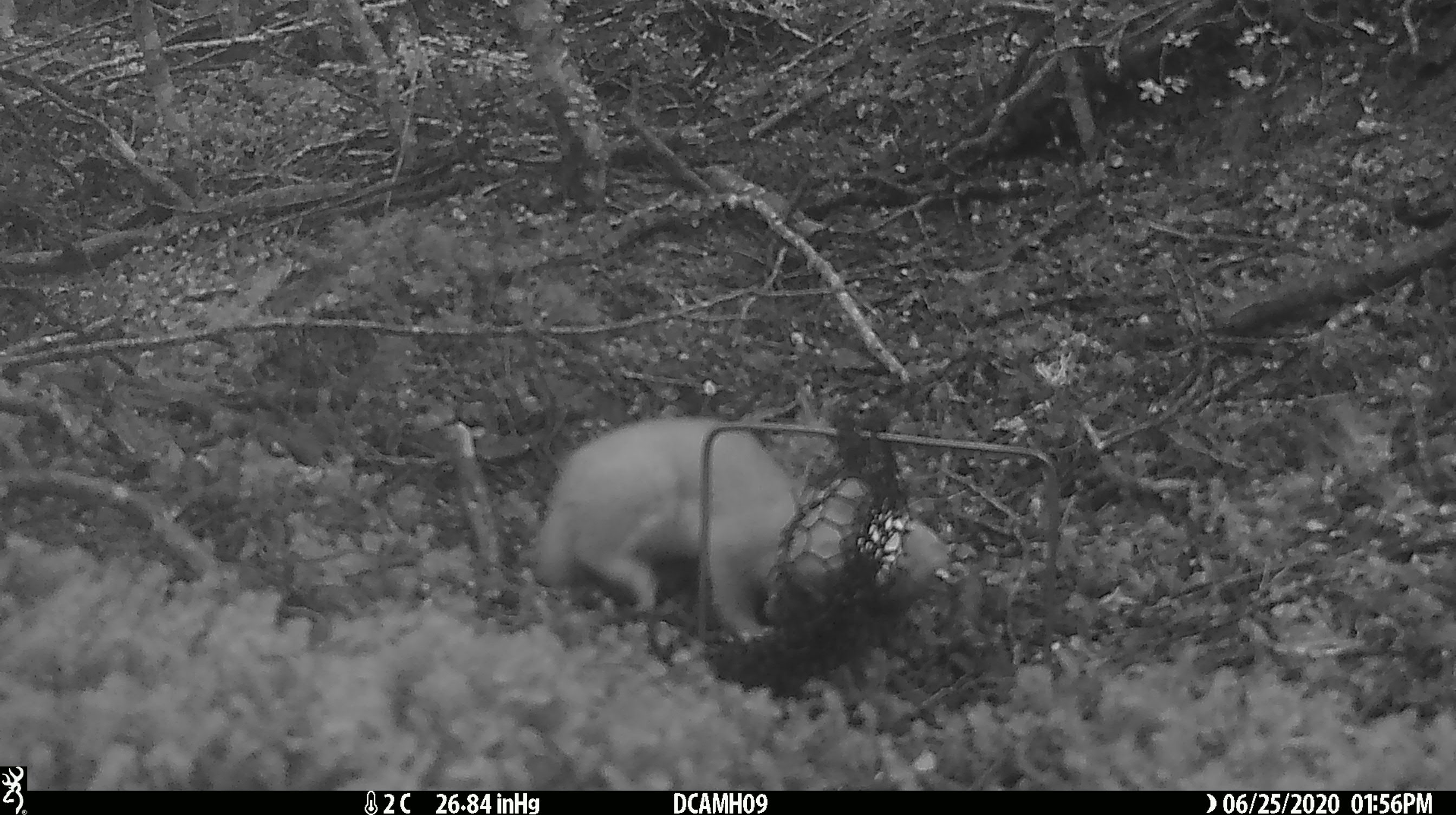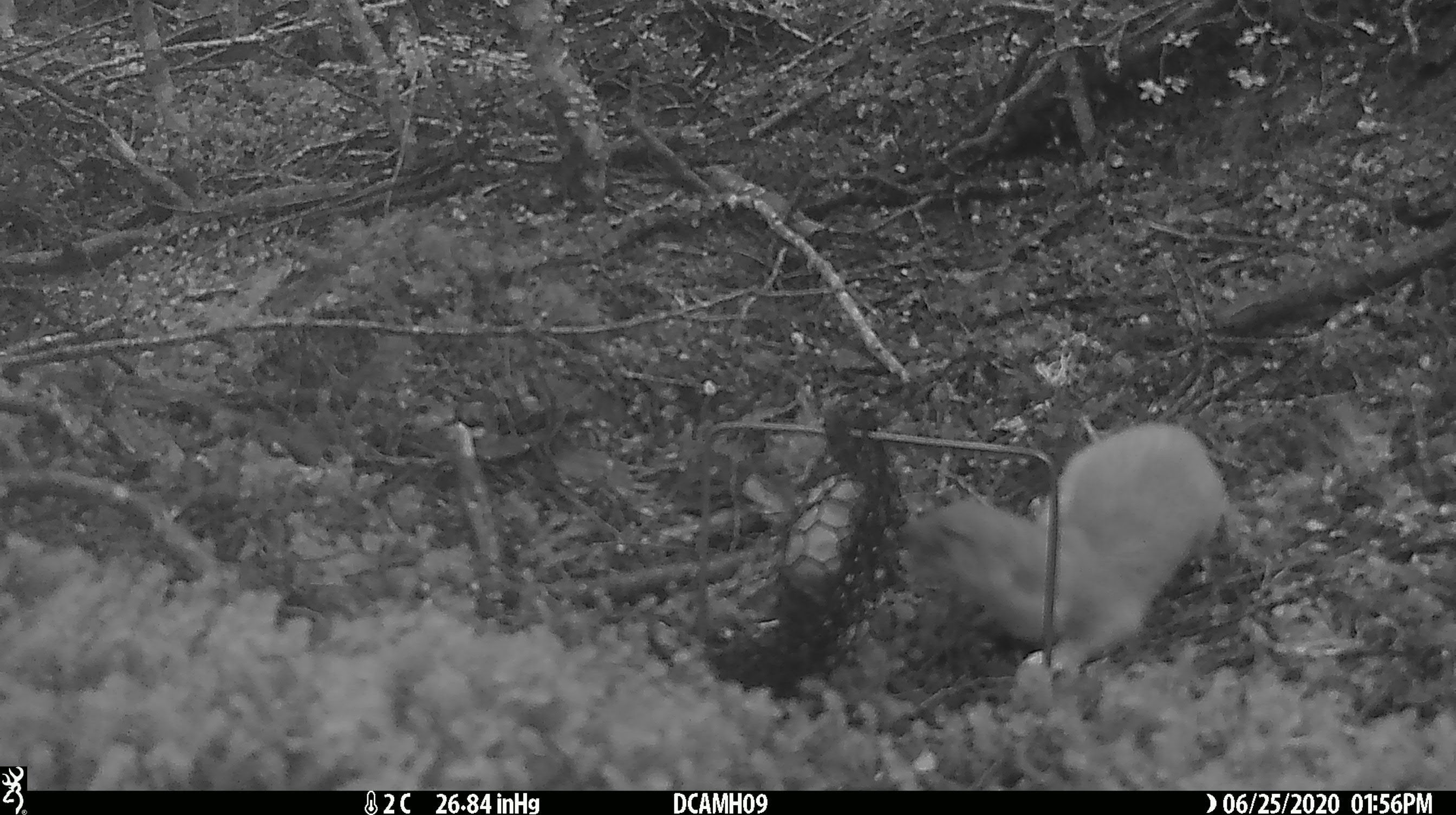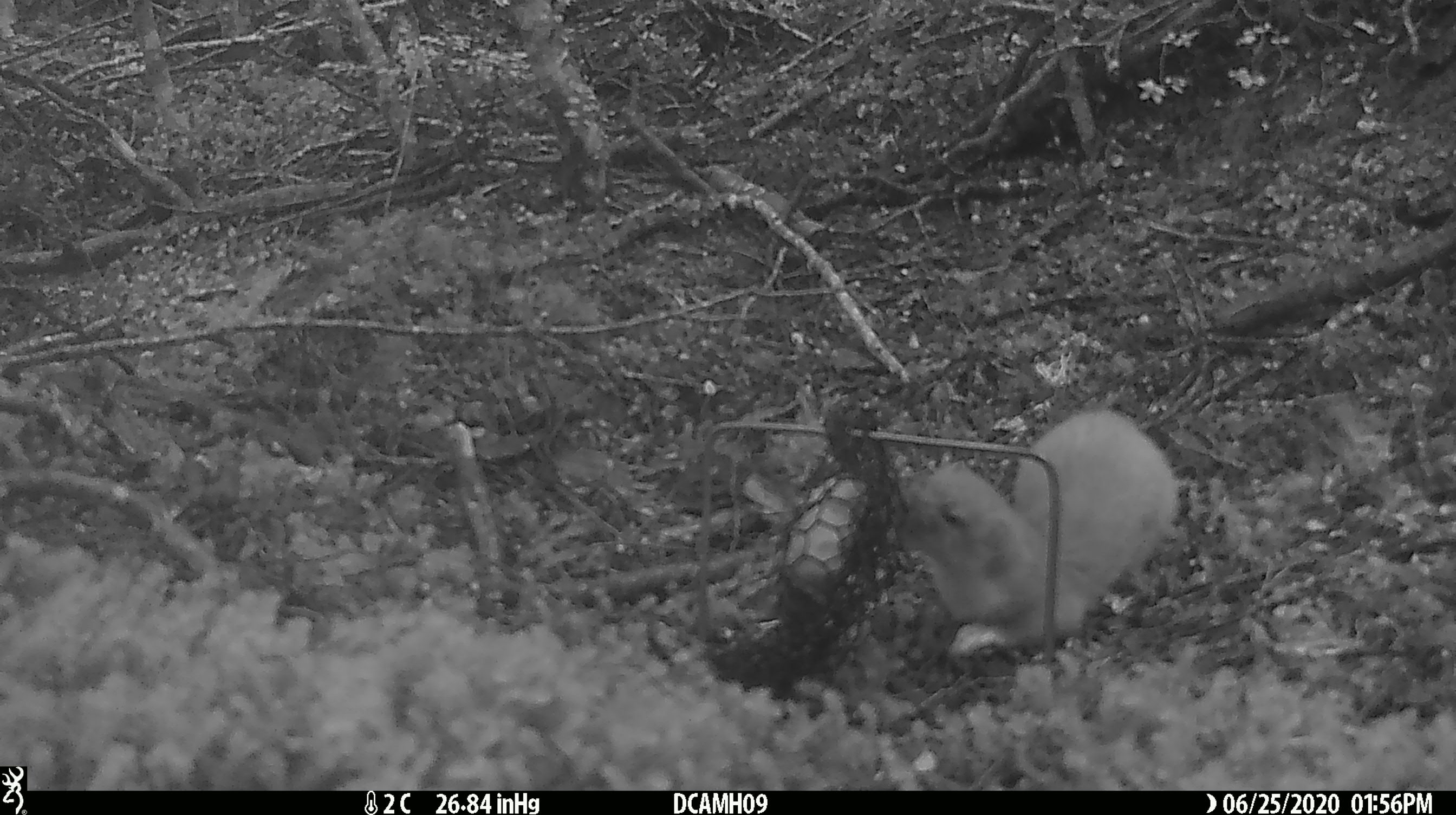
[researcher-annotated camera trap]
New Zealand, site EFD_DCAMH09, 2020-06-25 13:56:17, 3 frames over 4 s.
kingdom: Animalia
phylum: Chordata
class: Mammalia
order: Carnivora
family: Mustelidae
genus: Mustela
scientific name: Mustela erminea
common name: stoat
Stoat (Mustela erminea).